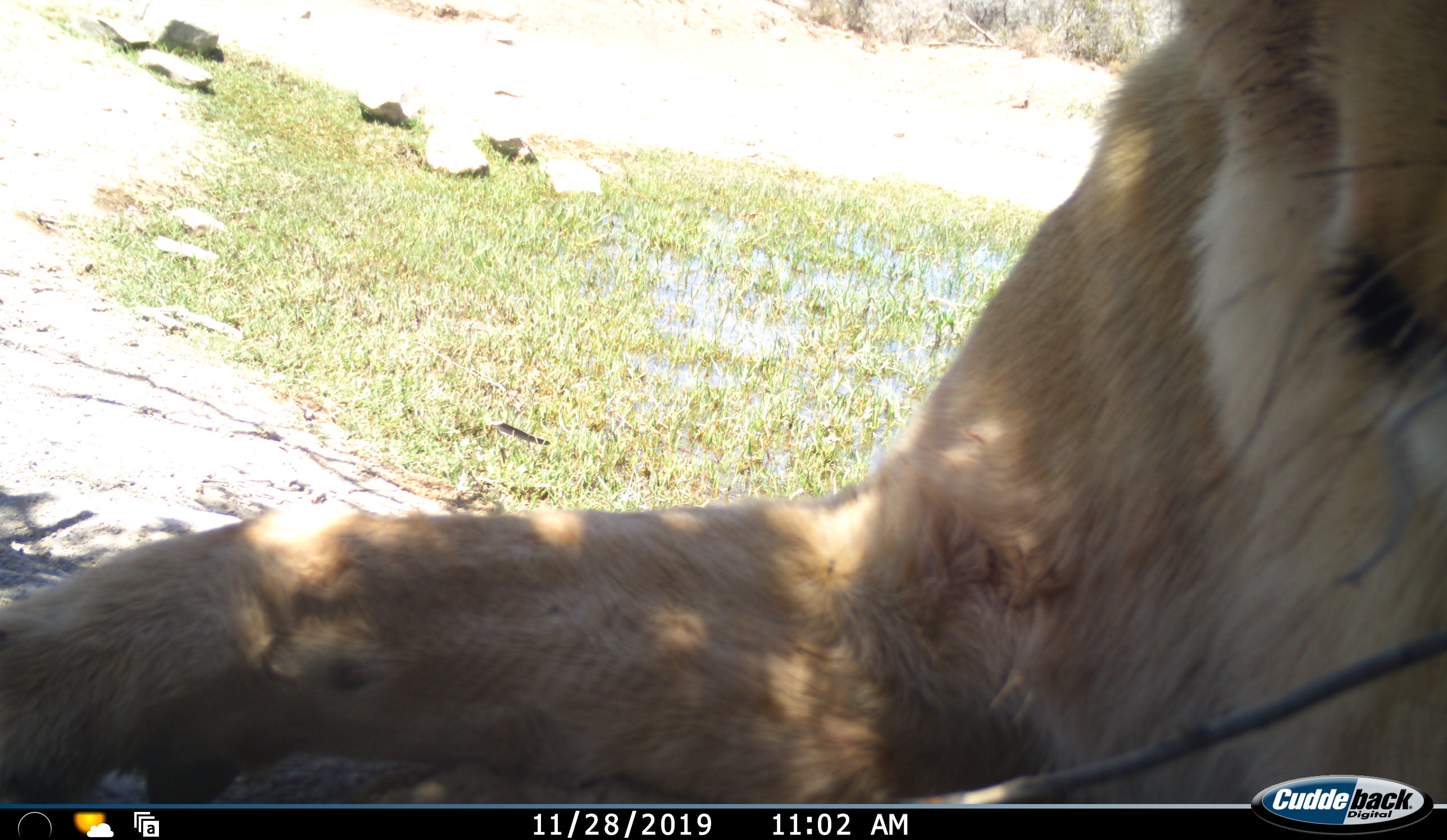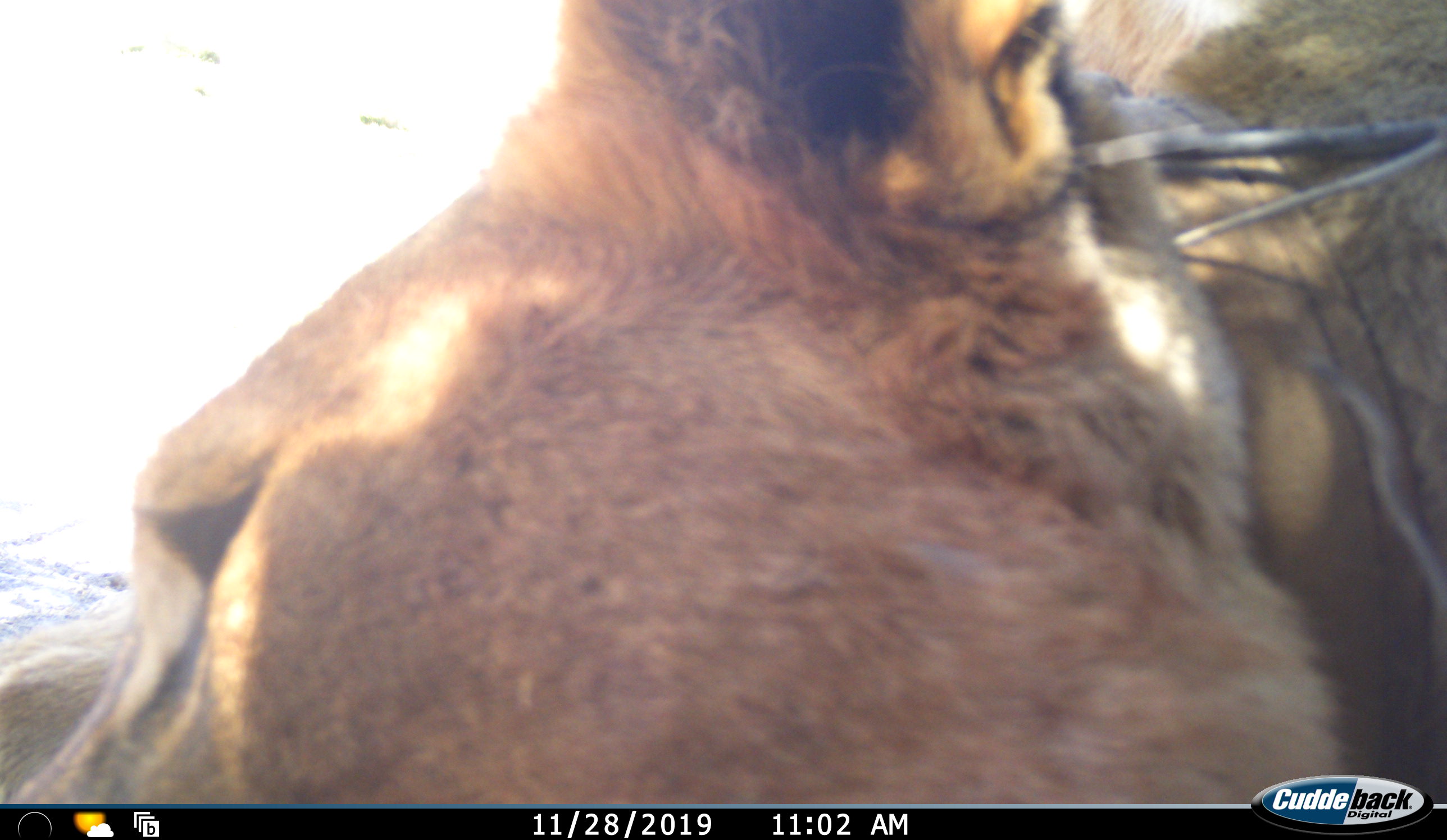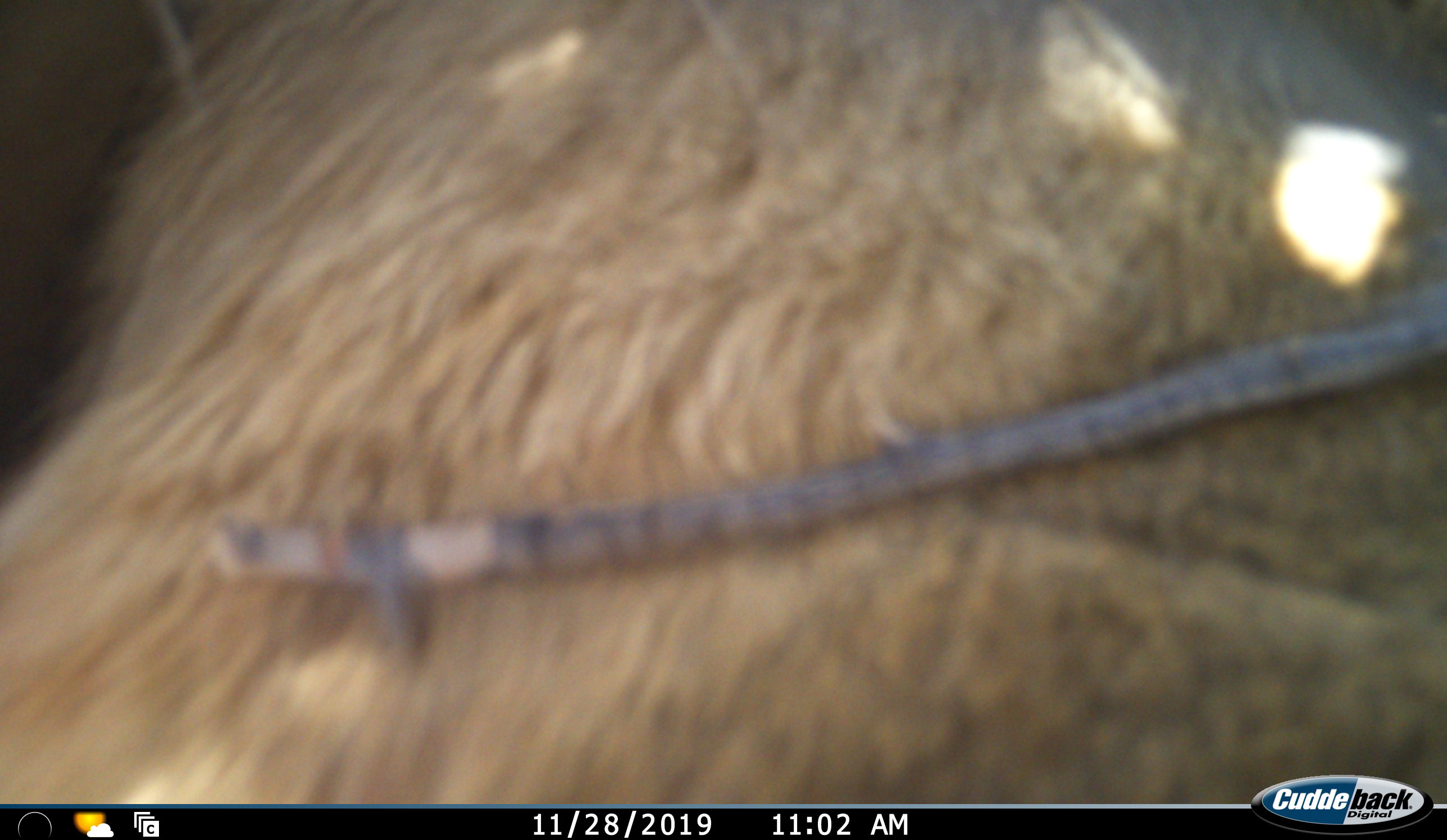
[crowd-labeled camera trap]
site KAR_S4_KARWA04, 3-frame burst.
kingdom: Animalia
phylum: Chordata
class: Mammalia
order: Carnivora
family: Felidae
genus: Panthera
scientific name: Panthera leo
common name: lion female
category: lionfemale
Lionfemale (lion female) (Panthera leo), count 1. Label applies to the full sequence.